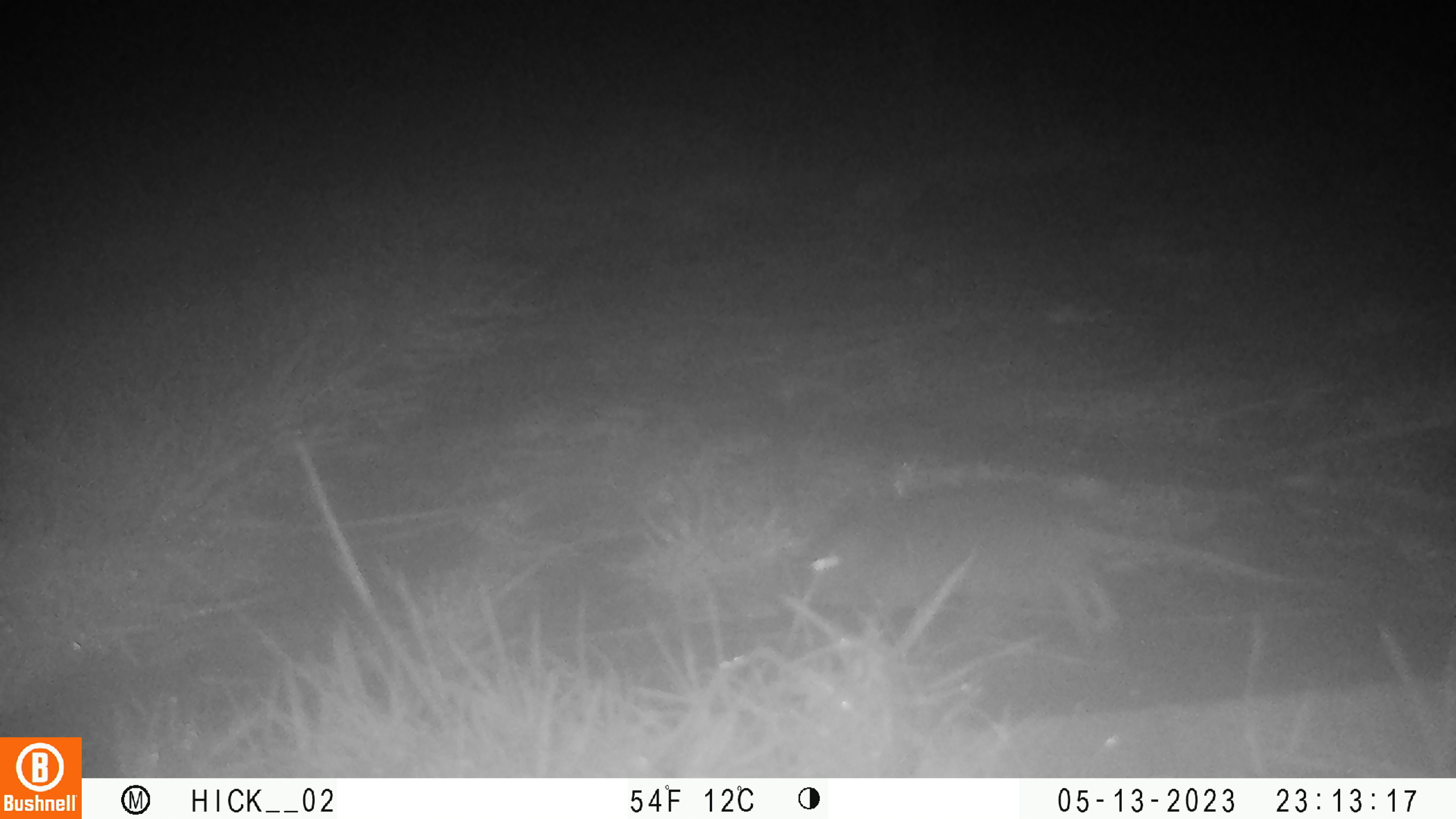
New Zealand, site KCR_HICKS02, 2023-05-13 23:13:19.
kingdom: Animalia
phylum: Chordata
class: Mammalia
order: Rodentia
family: Muridae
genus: Rattus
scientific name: Rattus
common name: rat